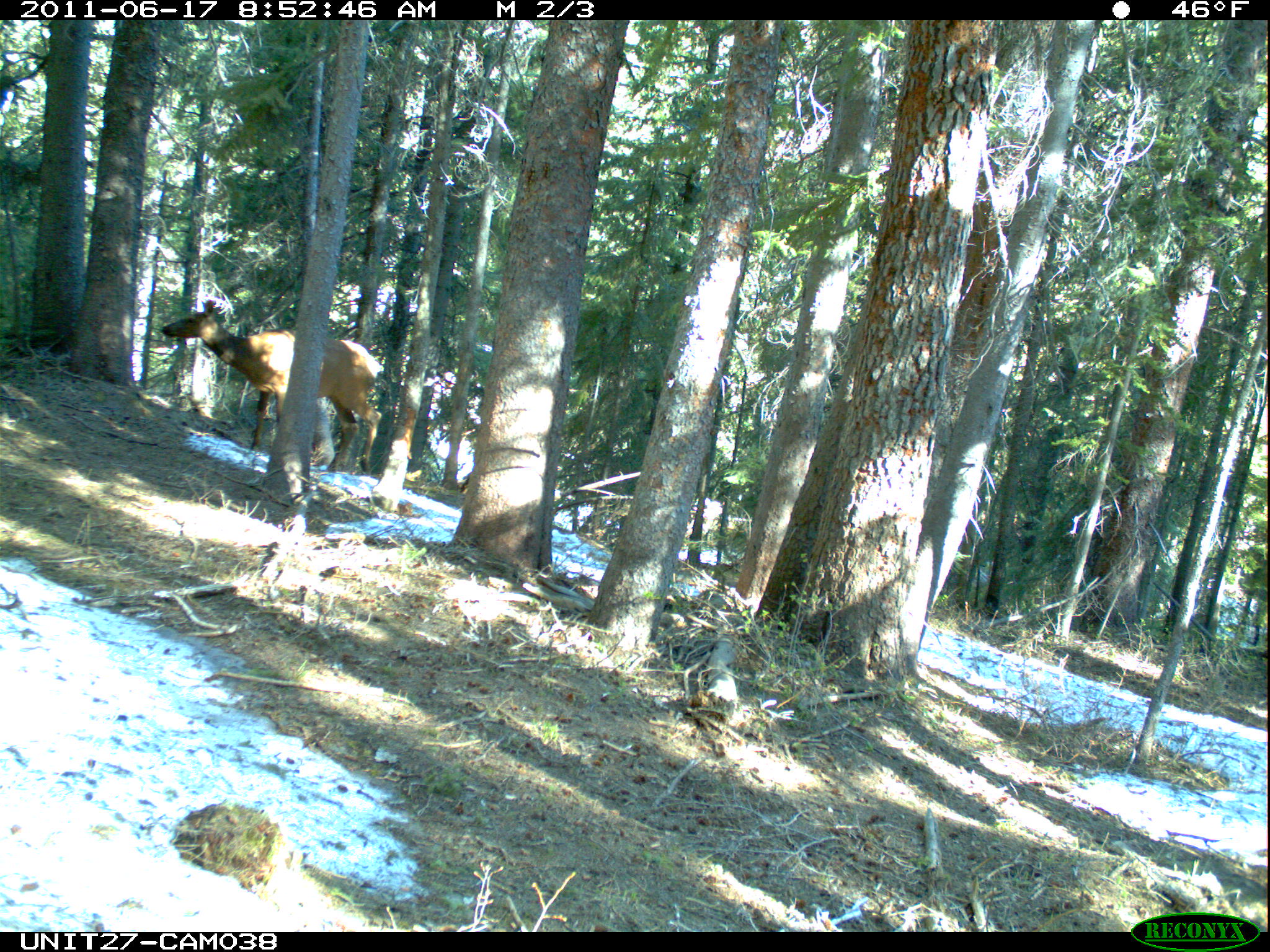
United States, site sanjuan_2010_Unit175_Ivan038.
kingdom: Animalia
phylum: Chordata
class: Mammalia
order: Artiodactyla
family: Cervidae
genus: Cervus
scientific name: Cervus elaphus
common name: red deer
Cervus elaphus (red deer).